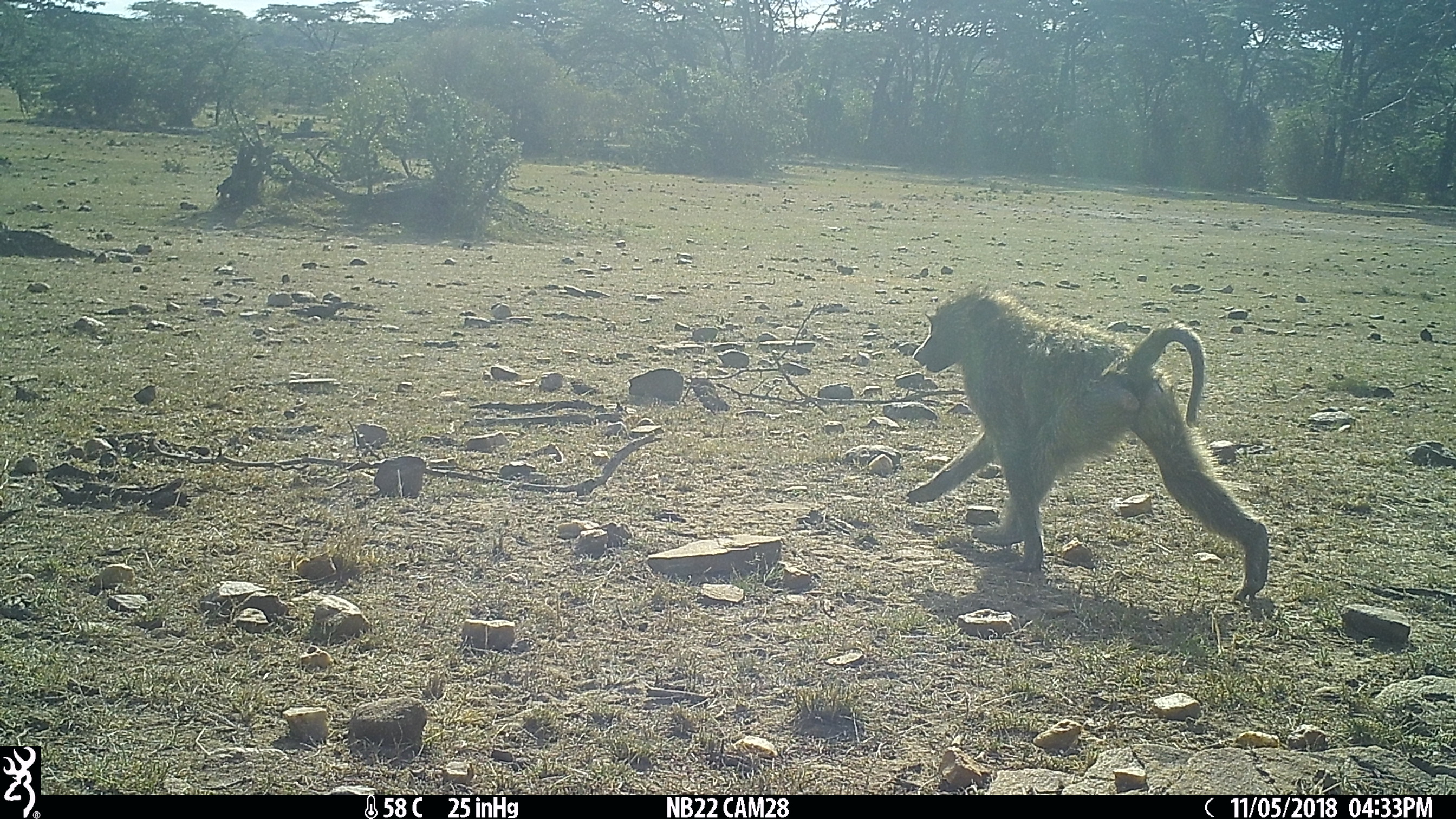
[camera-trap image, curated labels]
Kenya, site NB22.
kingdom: Animalia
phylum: Chordata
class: Mammalia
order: Primates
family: Cercopithecidae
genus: Papio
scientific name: Papio anubis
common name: olive baboon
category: baboon